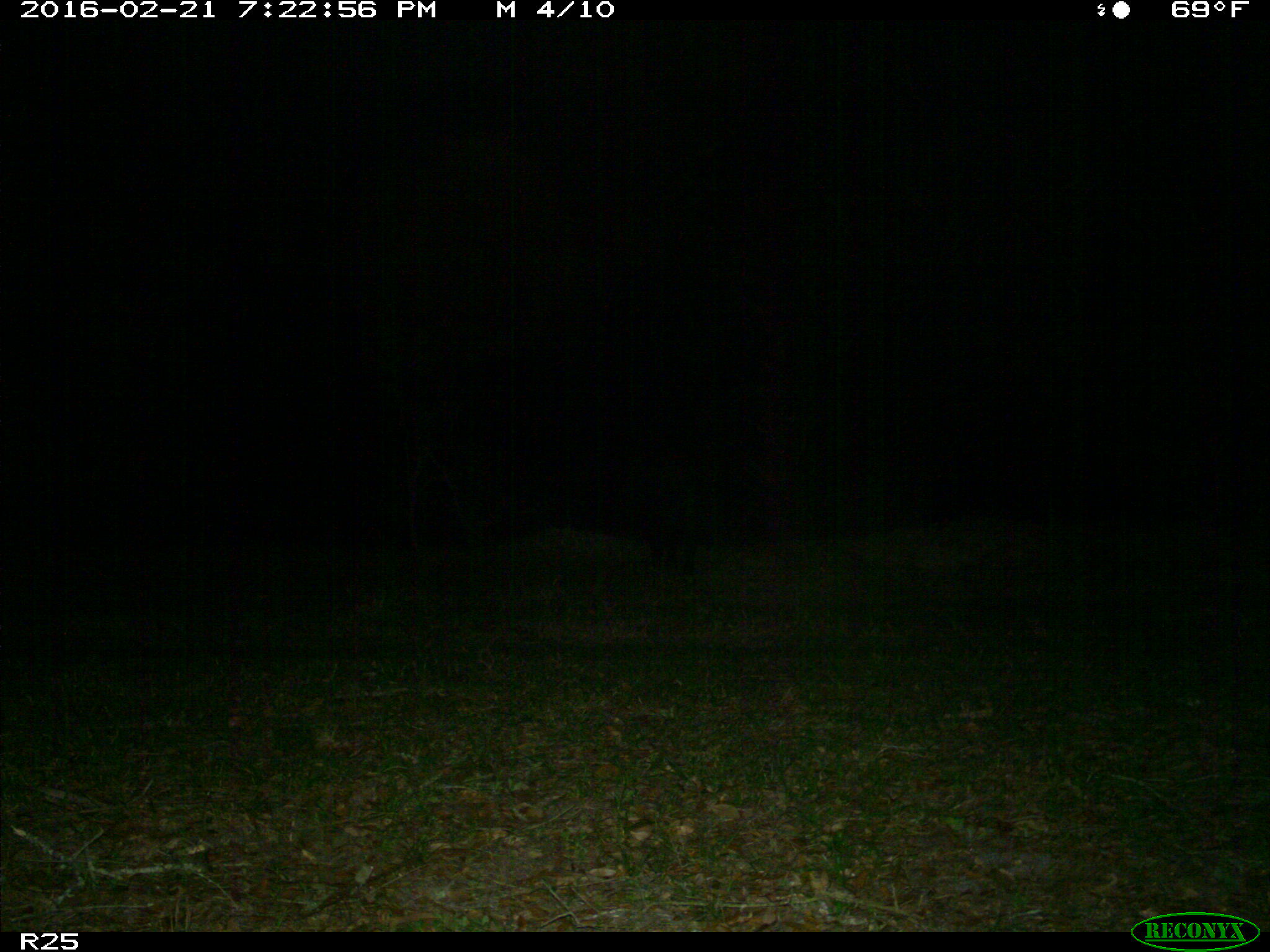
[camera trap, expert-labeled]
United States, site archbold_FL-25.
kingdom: Animalia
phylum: Chordata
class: Mammalia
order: Artiodactyla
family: Suidae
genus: Sus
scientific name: Sus scrofa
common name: wild boar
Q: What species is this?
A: Sus scrofa (wild boar).